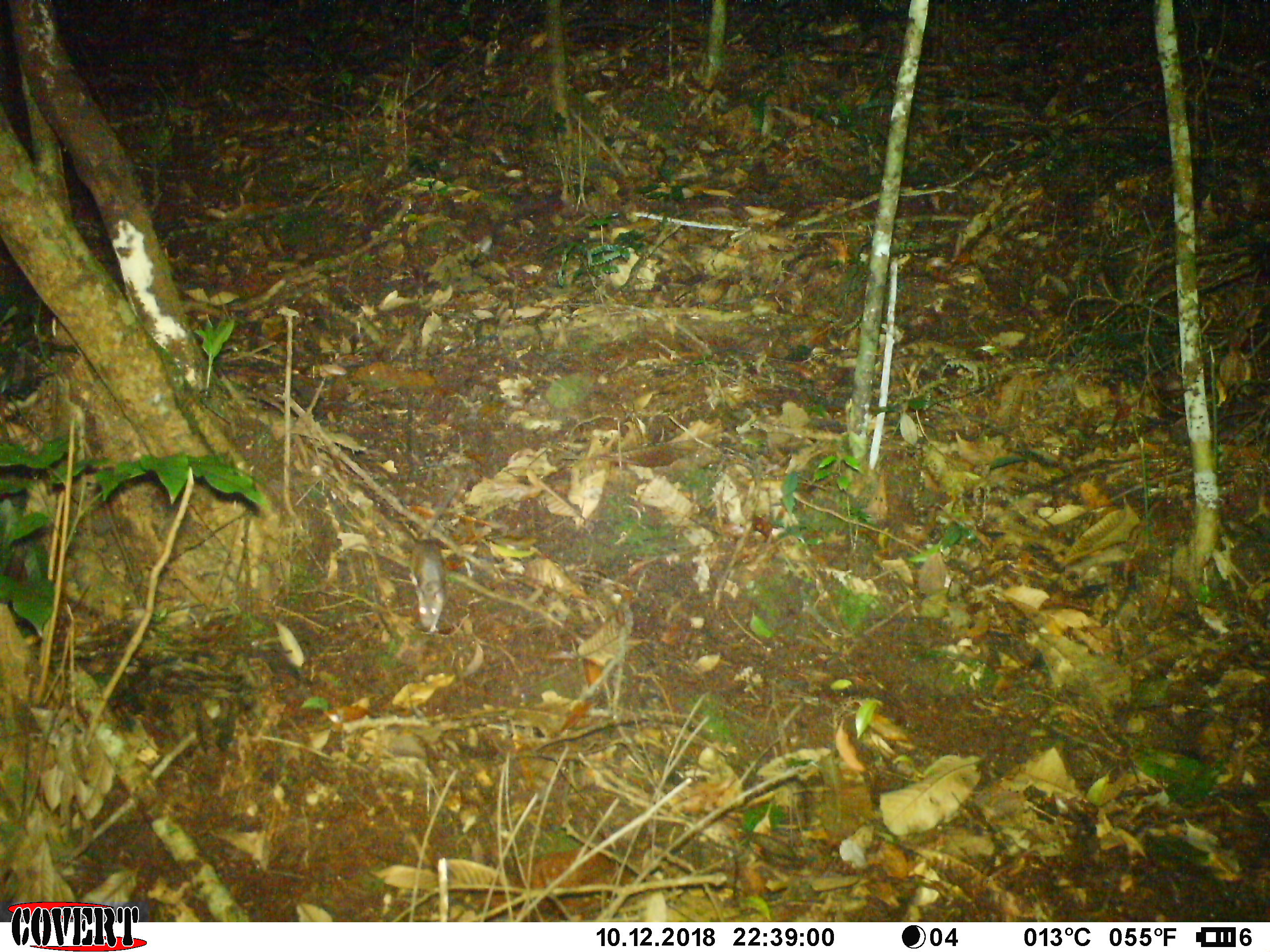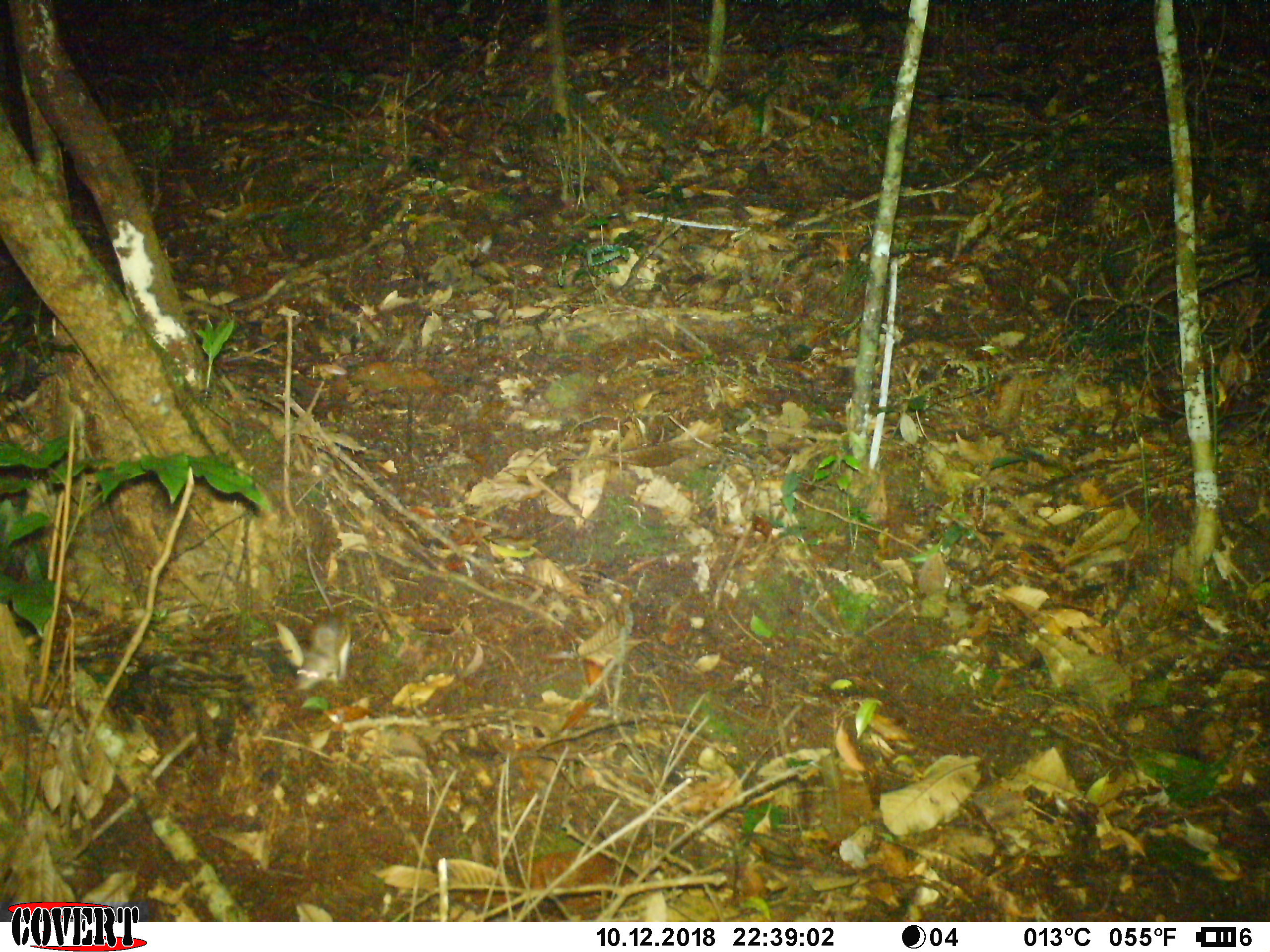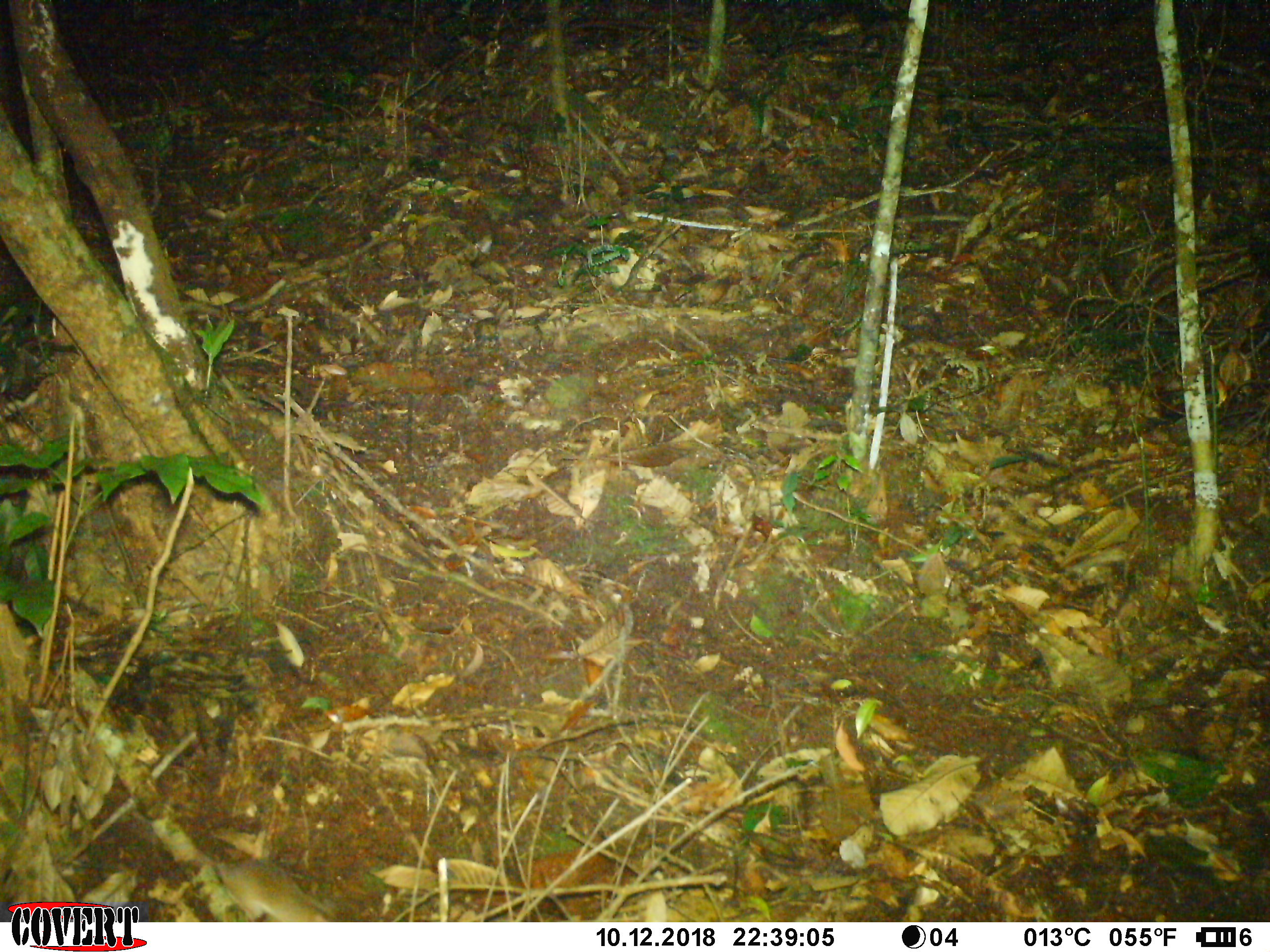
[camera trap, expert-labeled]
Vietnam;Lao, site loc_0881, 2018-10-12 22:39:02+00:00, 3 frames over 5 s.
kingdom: Animalia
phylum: Chordata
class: Mammalia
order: Rodentia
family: Muridae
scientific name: Muridae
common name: old-world mice and rats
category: unidentified murid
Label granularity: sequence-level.